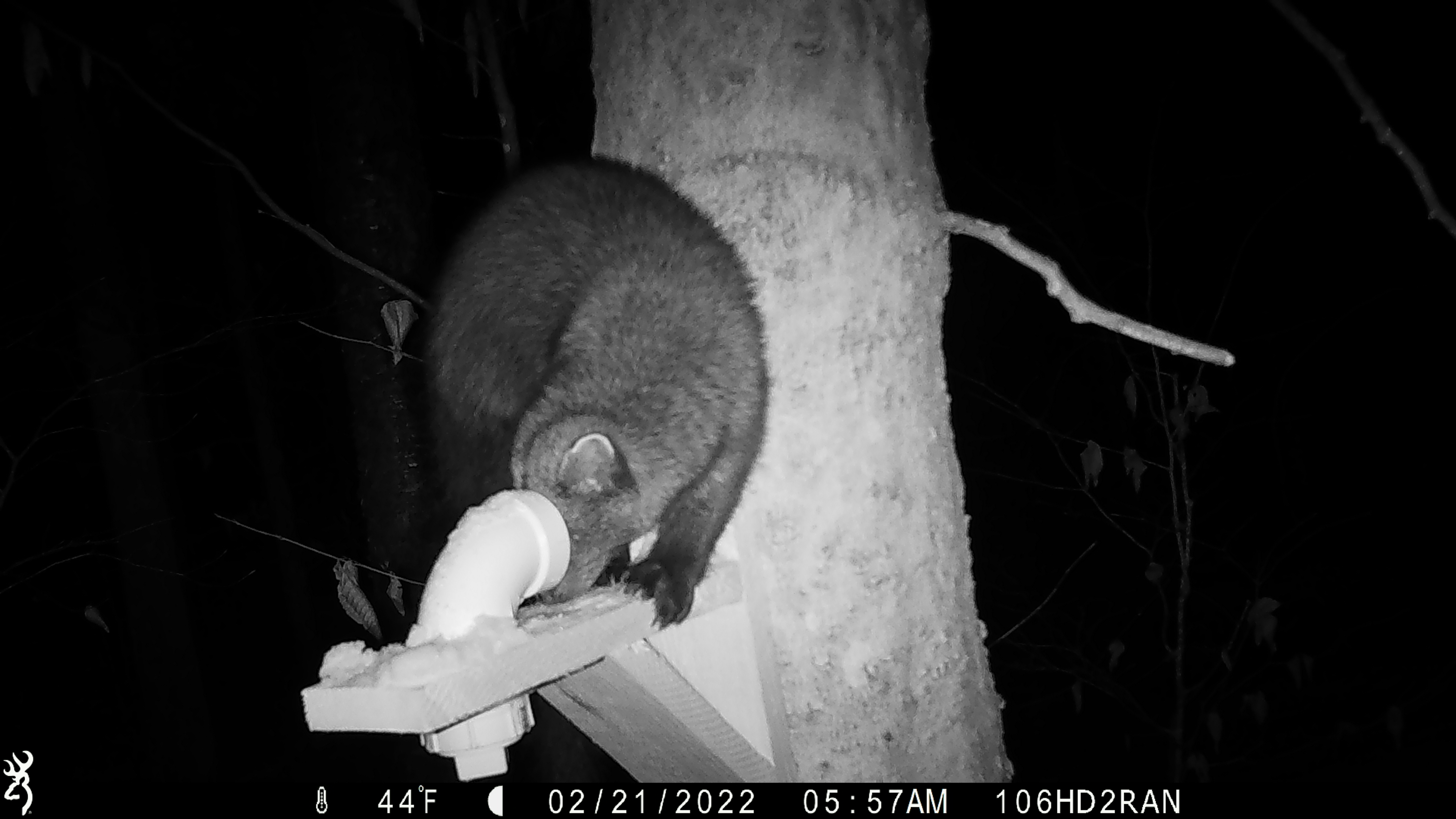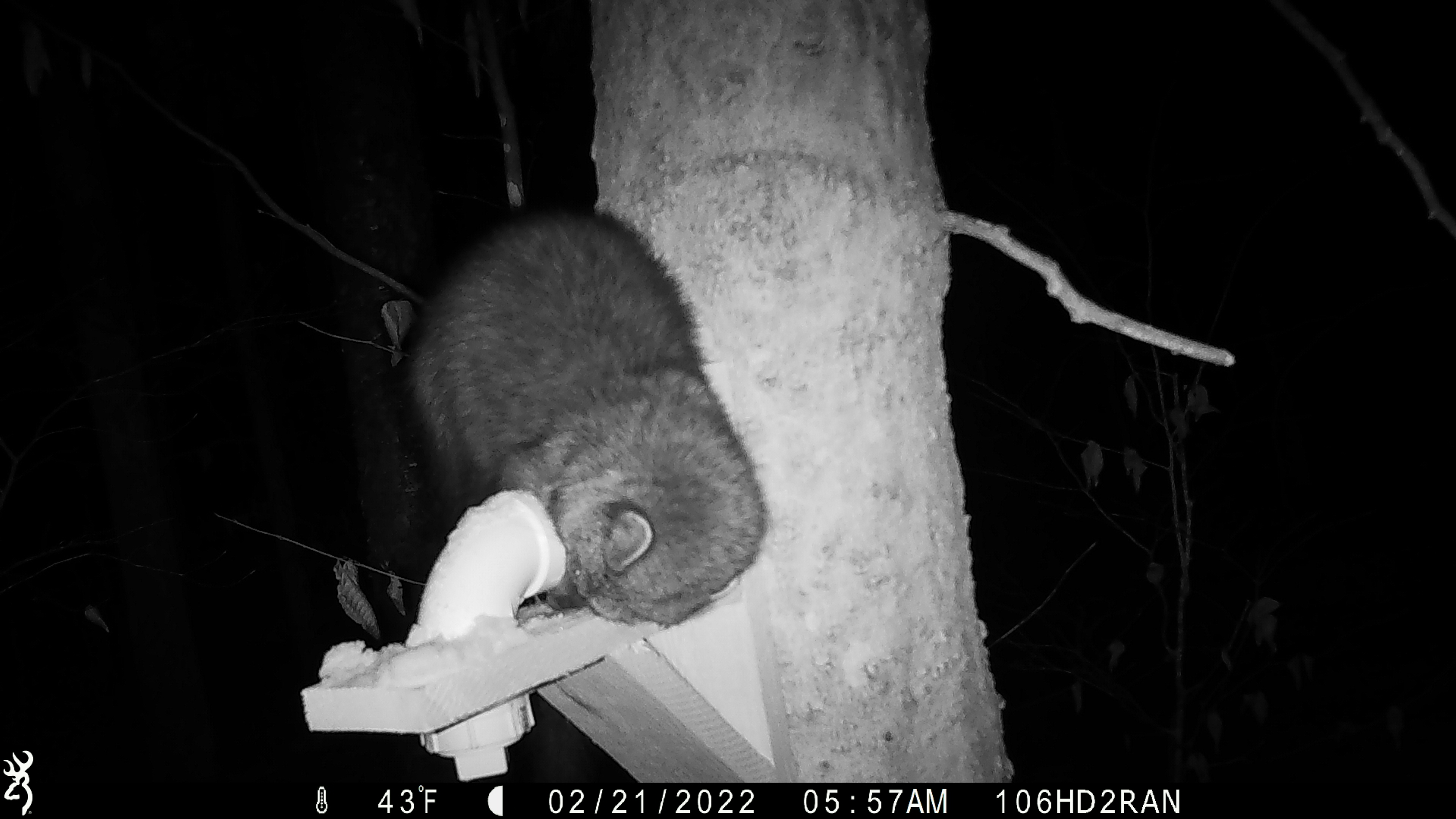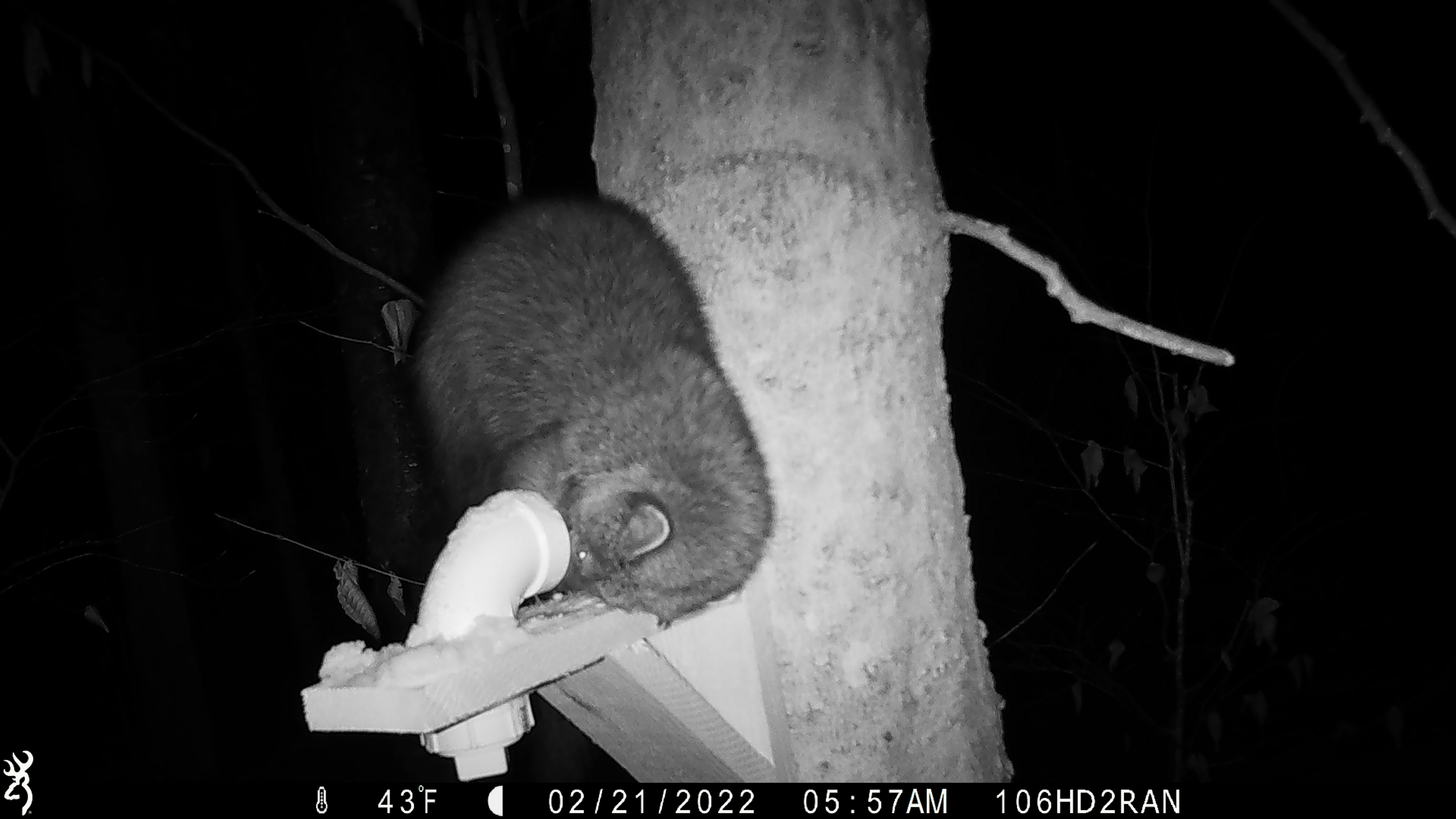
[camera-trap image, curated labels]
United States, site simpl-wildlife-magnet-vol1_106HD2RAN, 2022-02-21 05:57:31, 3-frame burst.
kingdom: Animalia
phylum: Chordata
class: Mammalia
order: Carnivora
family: Mustelidae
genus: Pekania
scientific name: Pekania pennanti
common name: fisher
Fisher (Pekania pennanti).